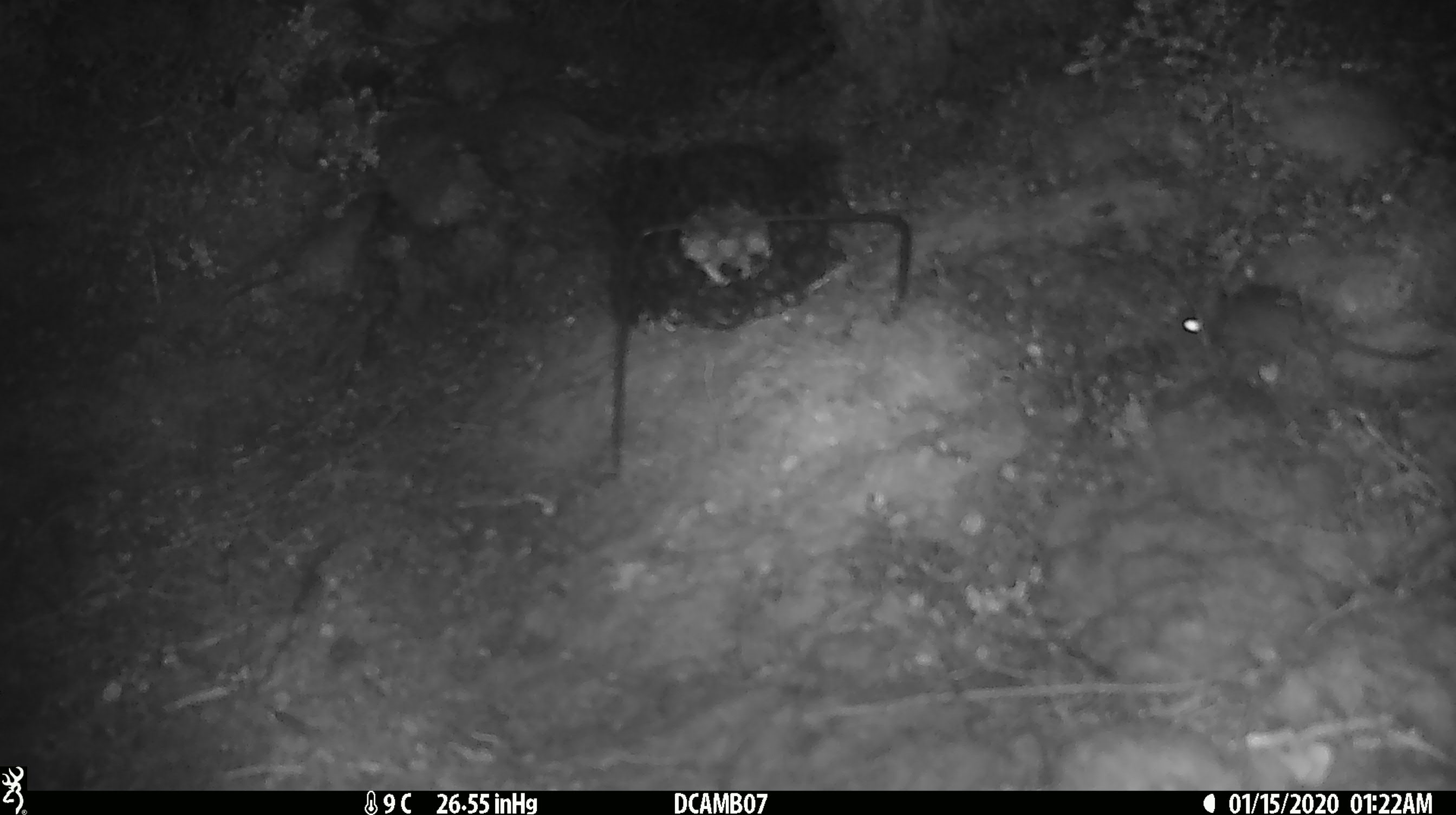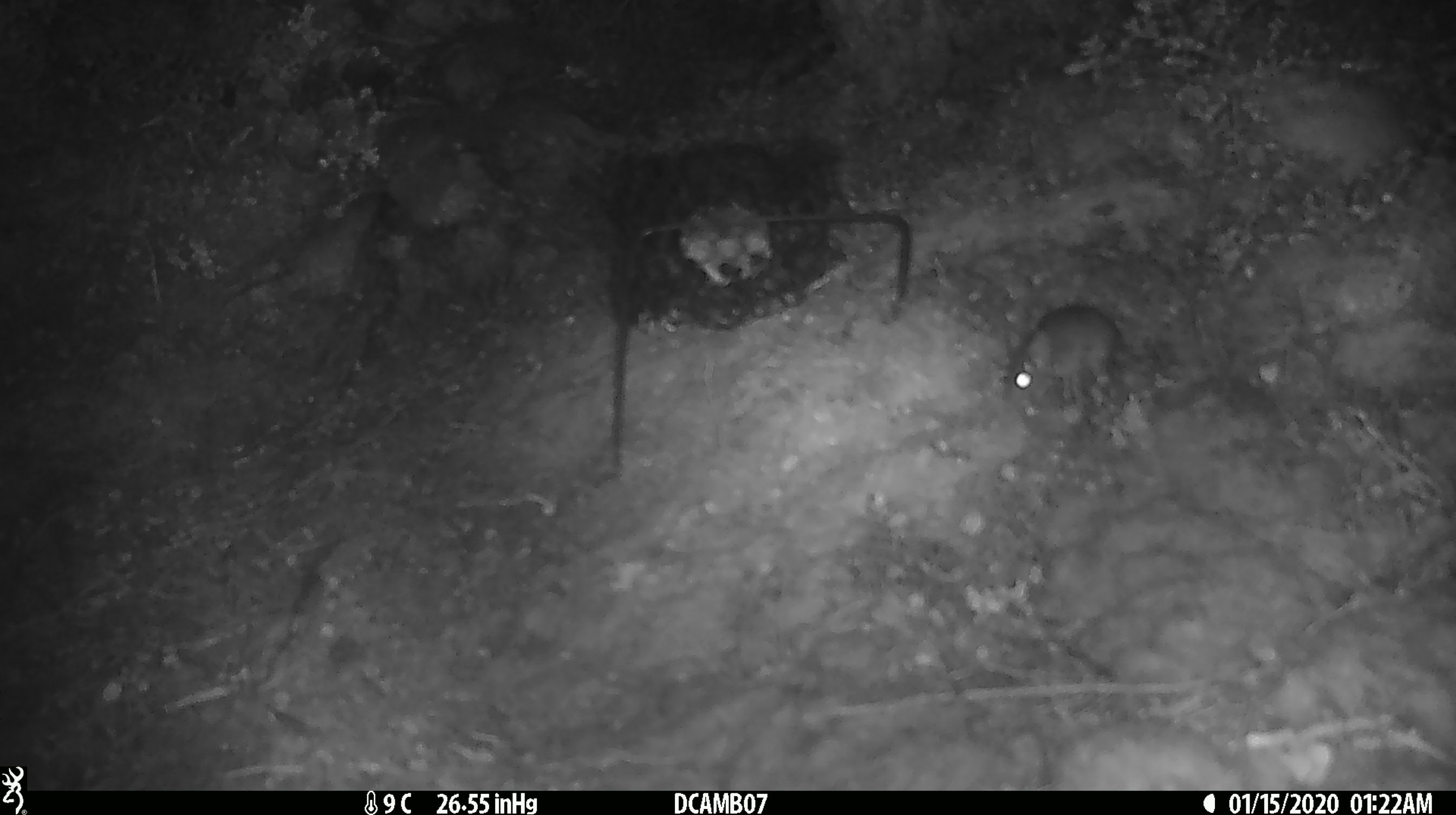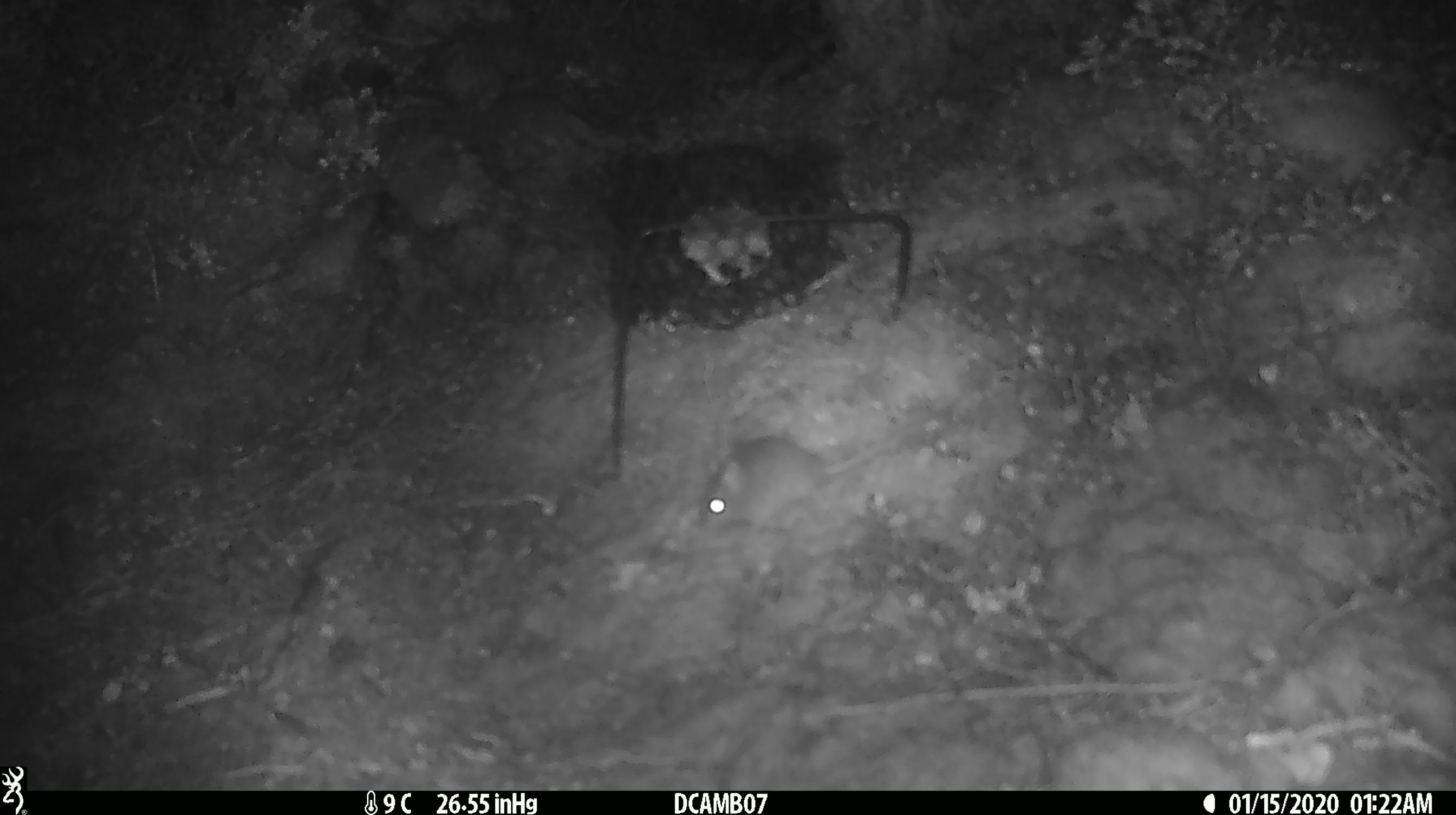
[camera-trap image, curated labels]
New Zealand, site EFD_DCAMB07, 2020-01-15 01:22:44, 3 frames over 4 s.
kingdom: Animalia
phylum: Chordata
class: Mammalia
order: Rodentia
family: Muridae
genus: Mus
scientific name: Mus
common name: mouse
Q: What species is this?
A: Mouse (Mus).